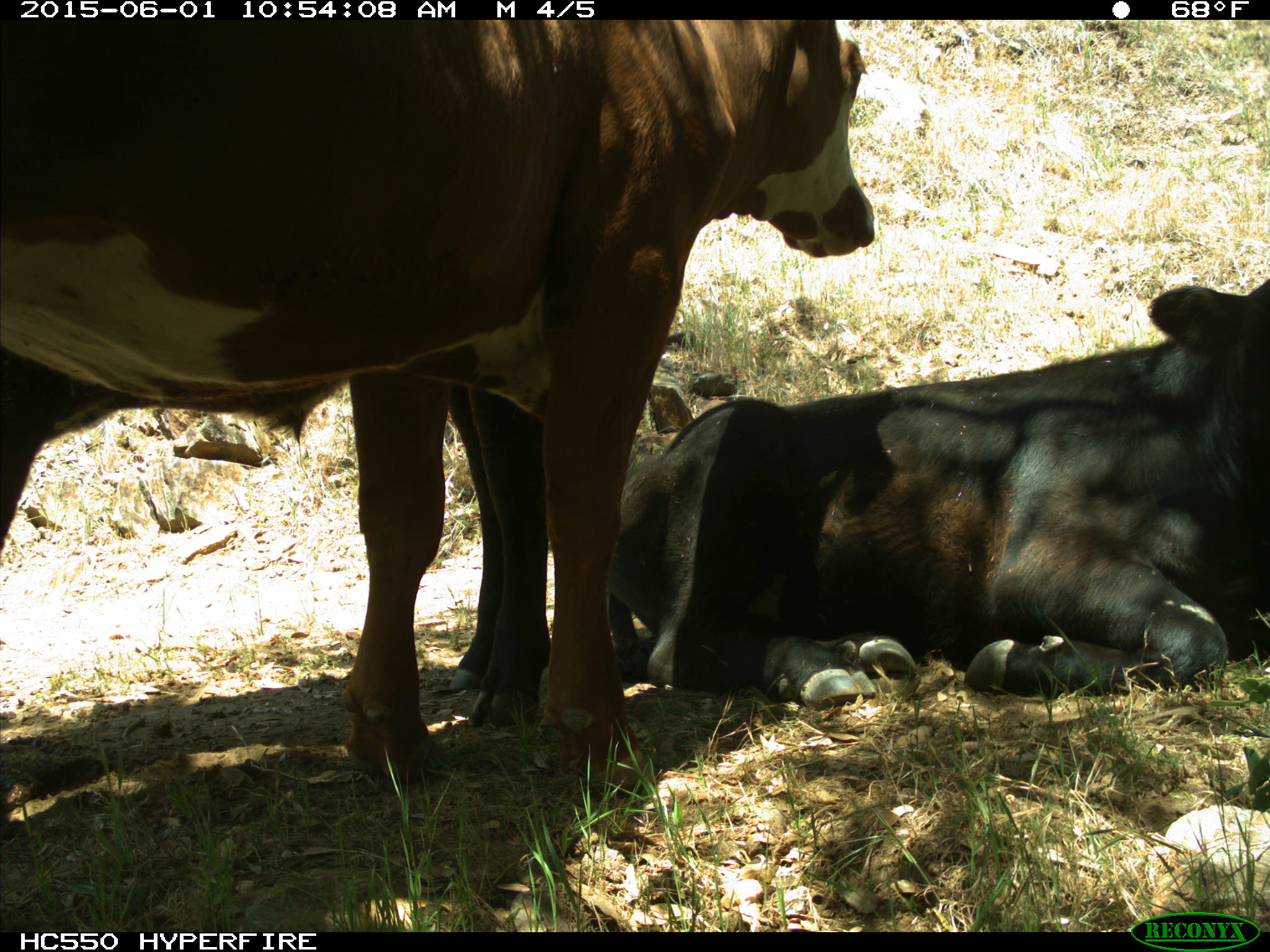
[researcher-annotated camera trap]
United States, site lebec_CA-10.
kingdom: Animalia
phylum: Chordata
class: Mammalia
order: Artiodactyla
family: Bovidae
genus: Bos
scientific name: Bos taurus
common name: domestic cow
Bos taurus (domestic cow).